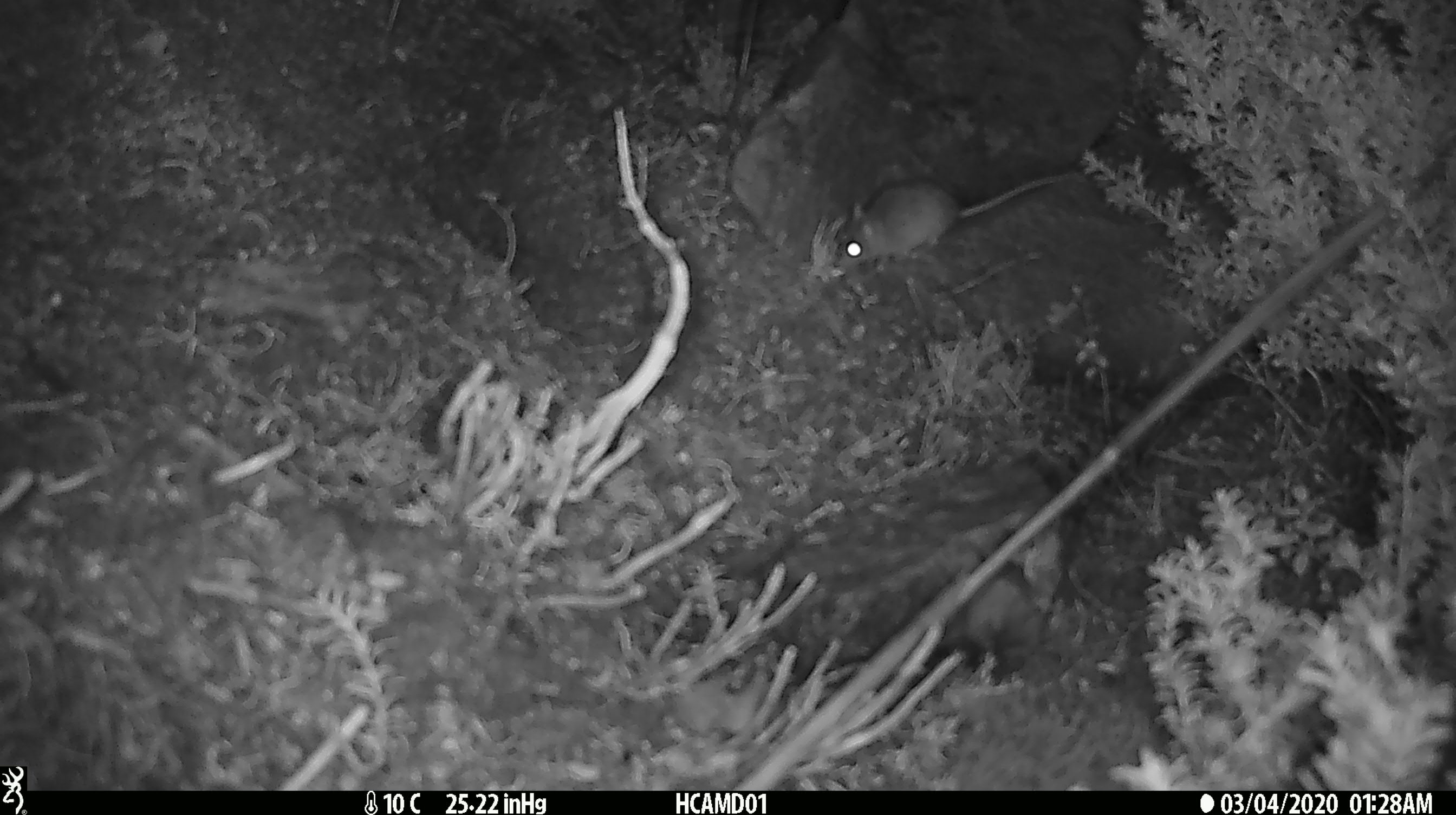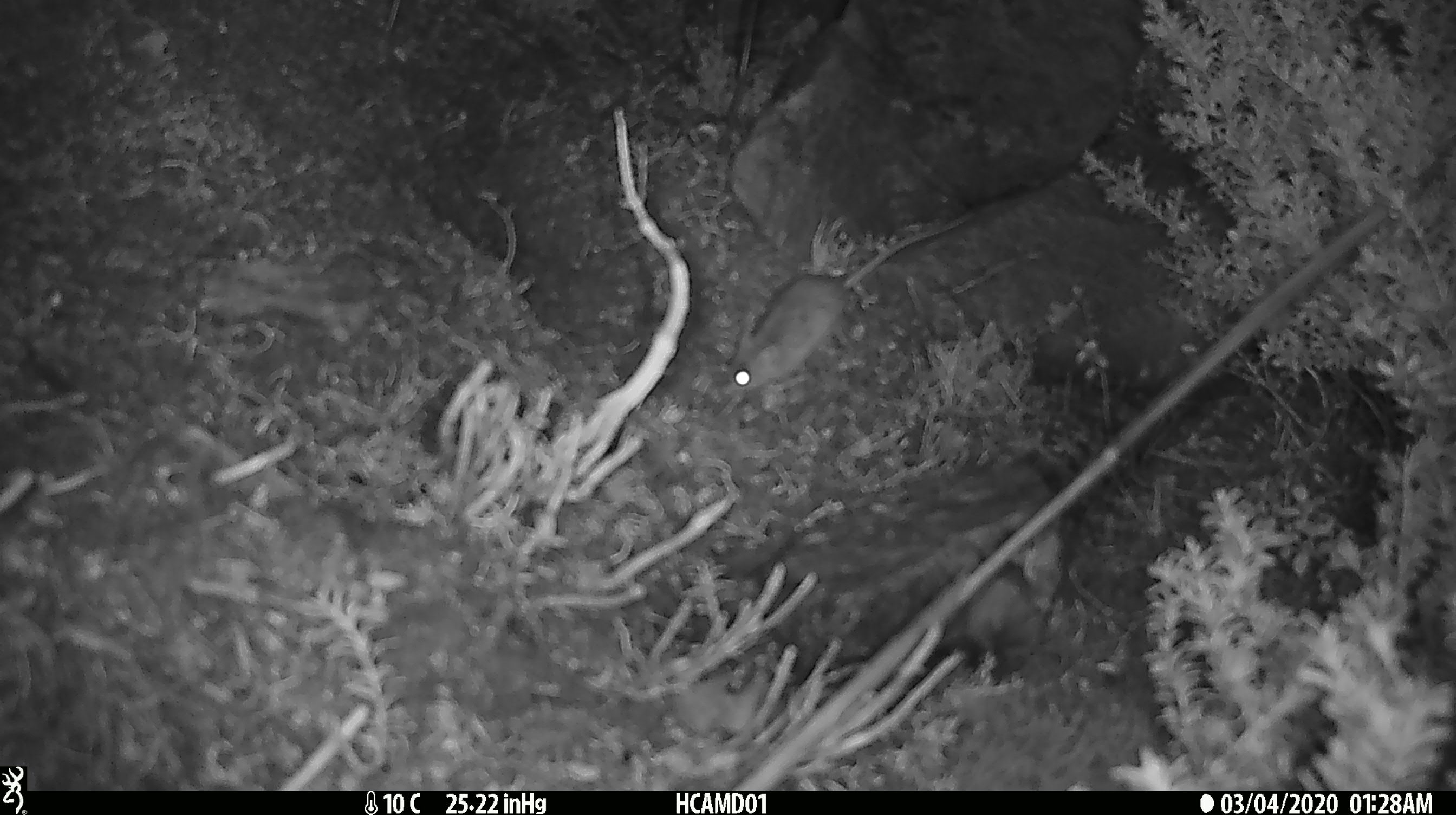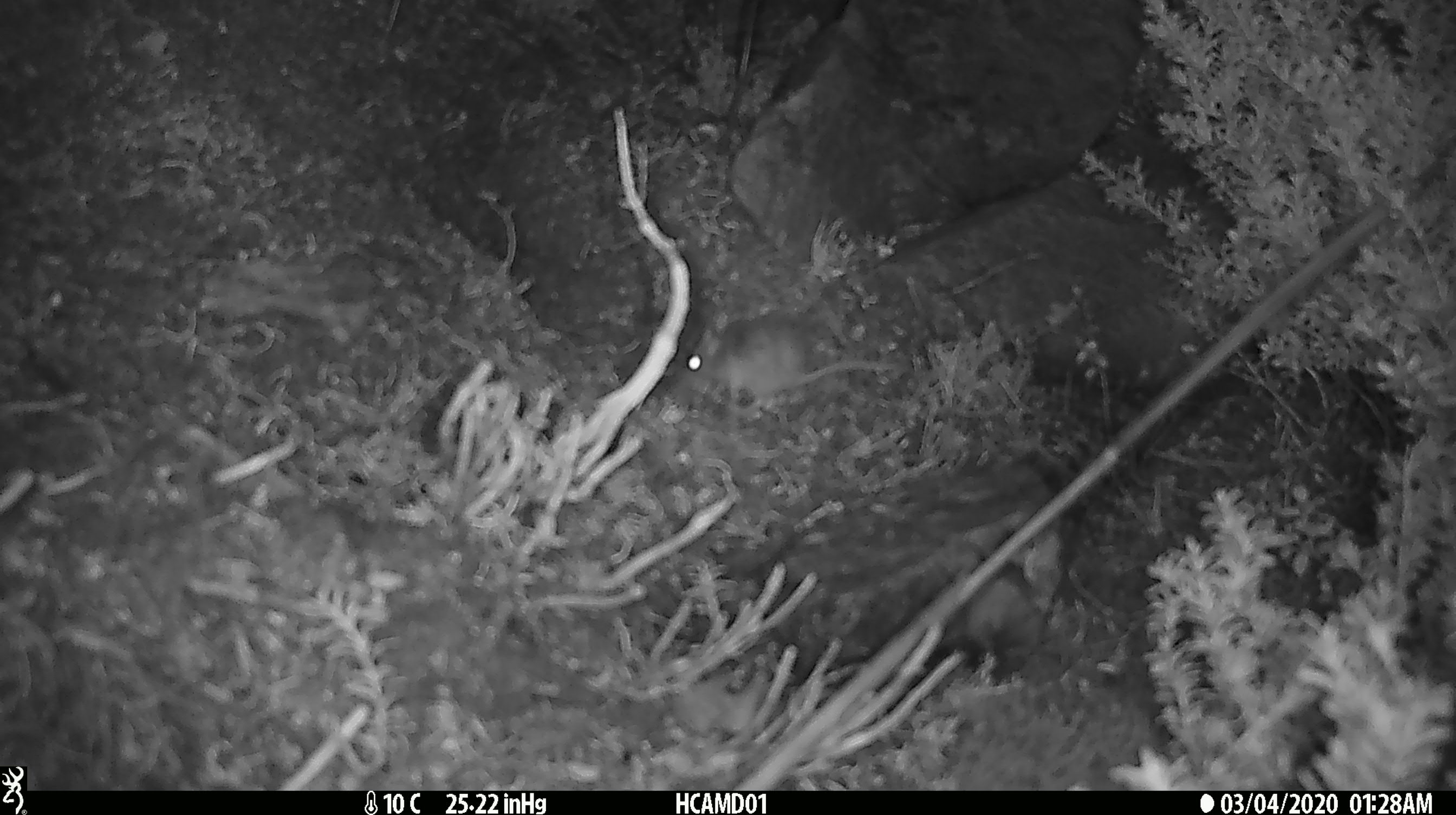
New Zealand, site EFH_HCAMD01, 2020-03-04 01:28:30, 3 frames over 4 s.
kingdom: Animalia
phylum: Chordata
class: Mammalia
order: Rodentia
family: Muridae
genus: Mus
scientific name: Mus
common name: mouse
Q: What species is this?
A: Mouse (Mus).